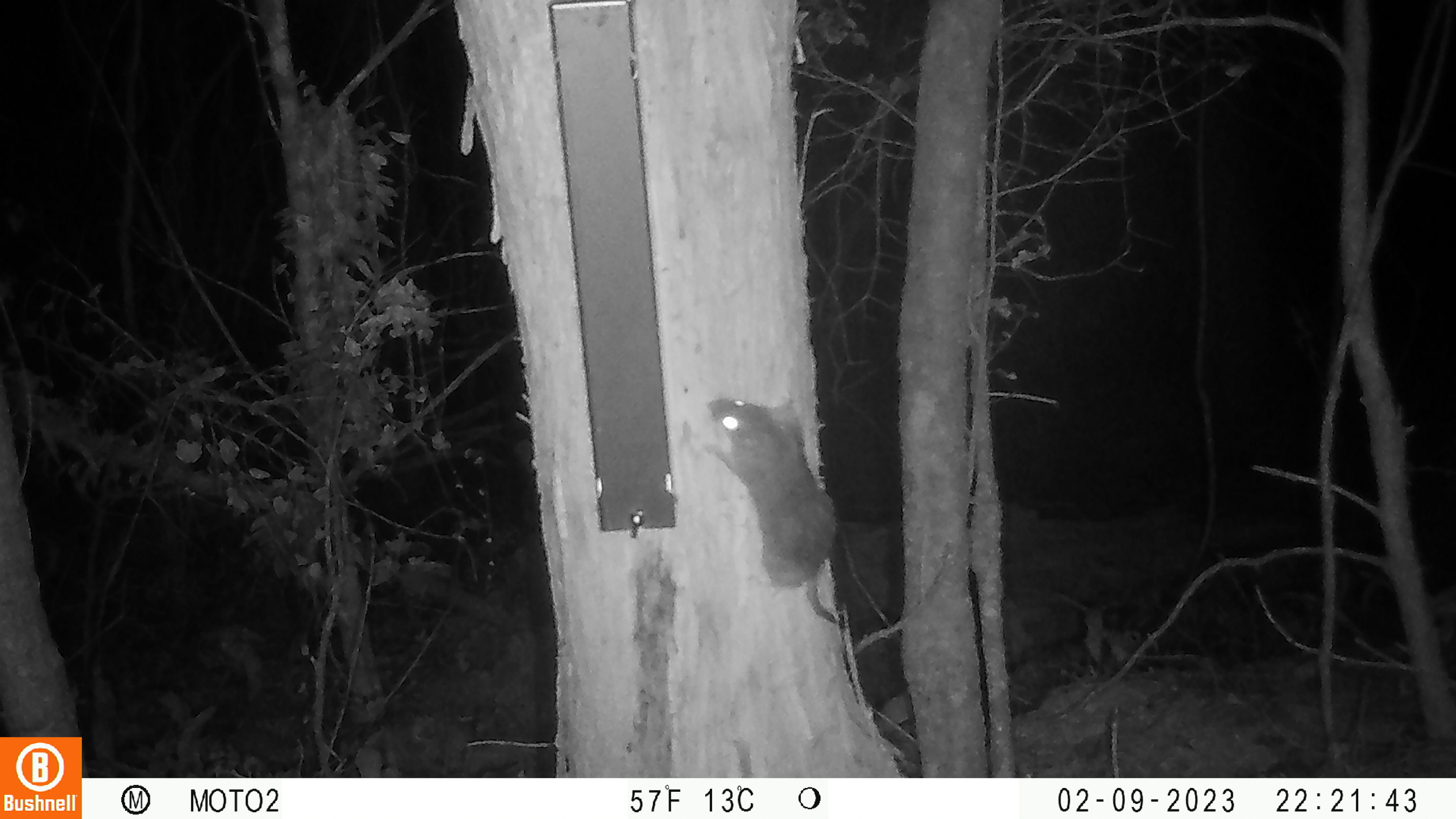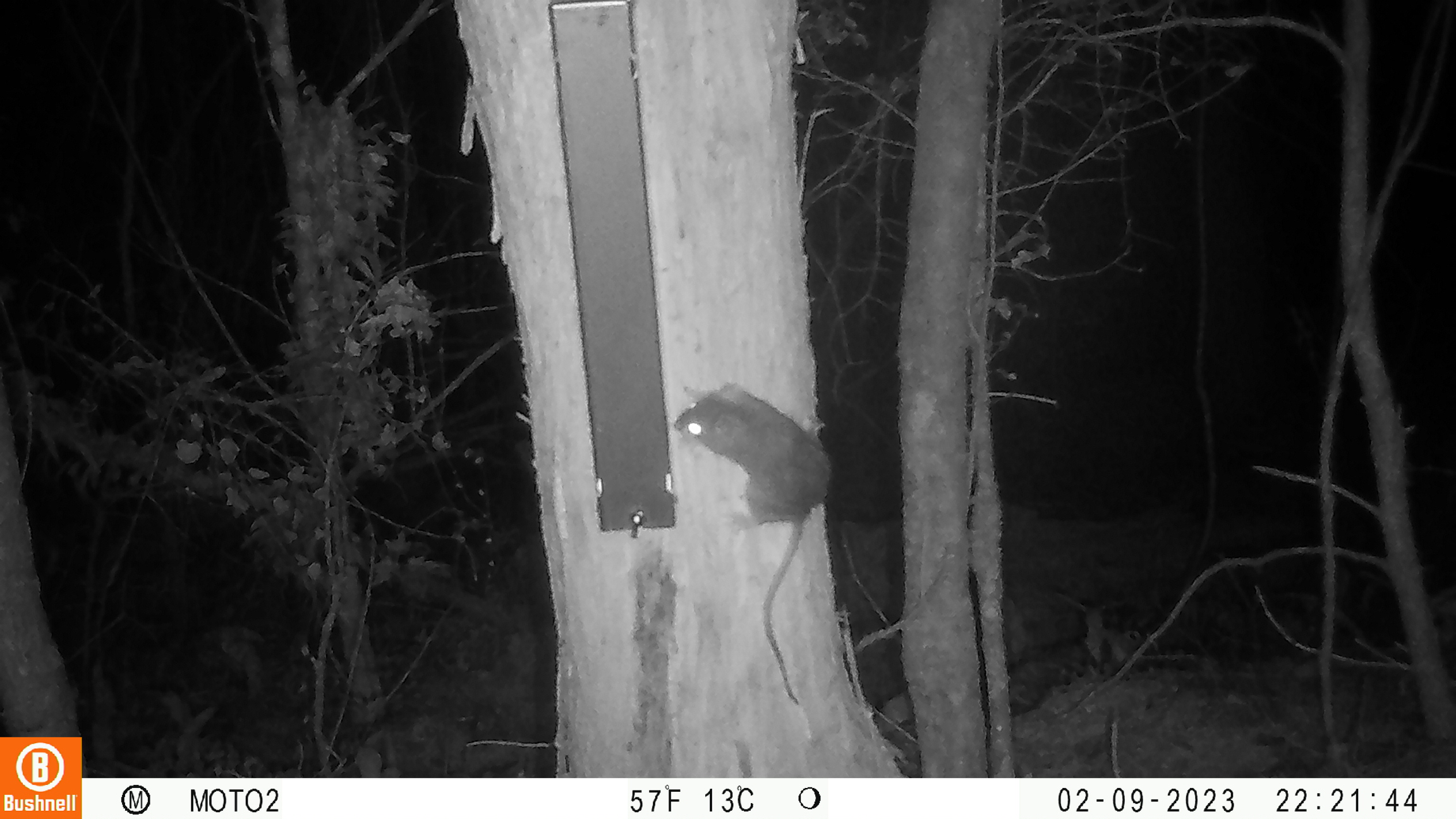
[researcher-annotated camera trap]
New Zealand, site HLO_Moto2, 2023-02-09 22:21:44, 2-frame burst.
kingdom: Animalia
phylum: Chordata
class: Mammalia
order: Rodentia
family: Muridae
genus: Rattus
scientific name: Rattus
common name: rat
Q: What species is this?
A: Rat (Rattus).